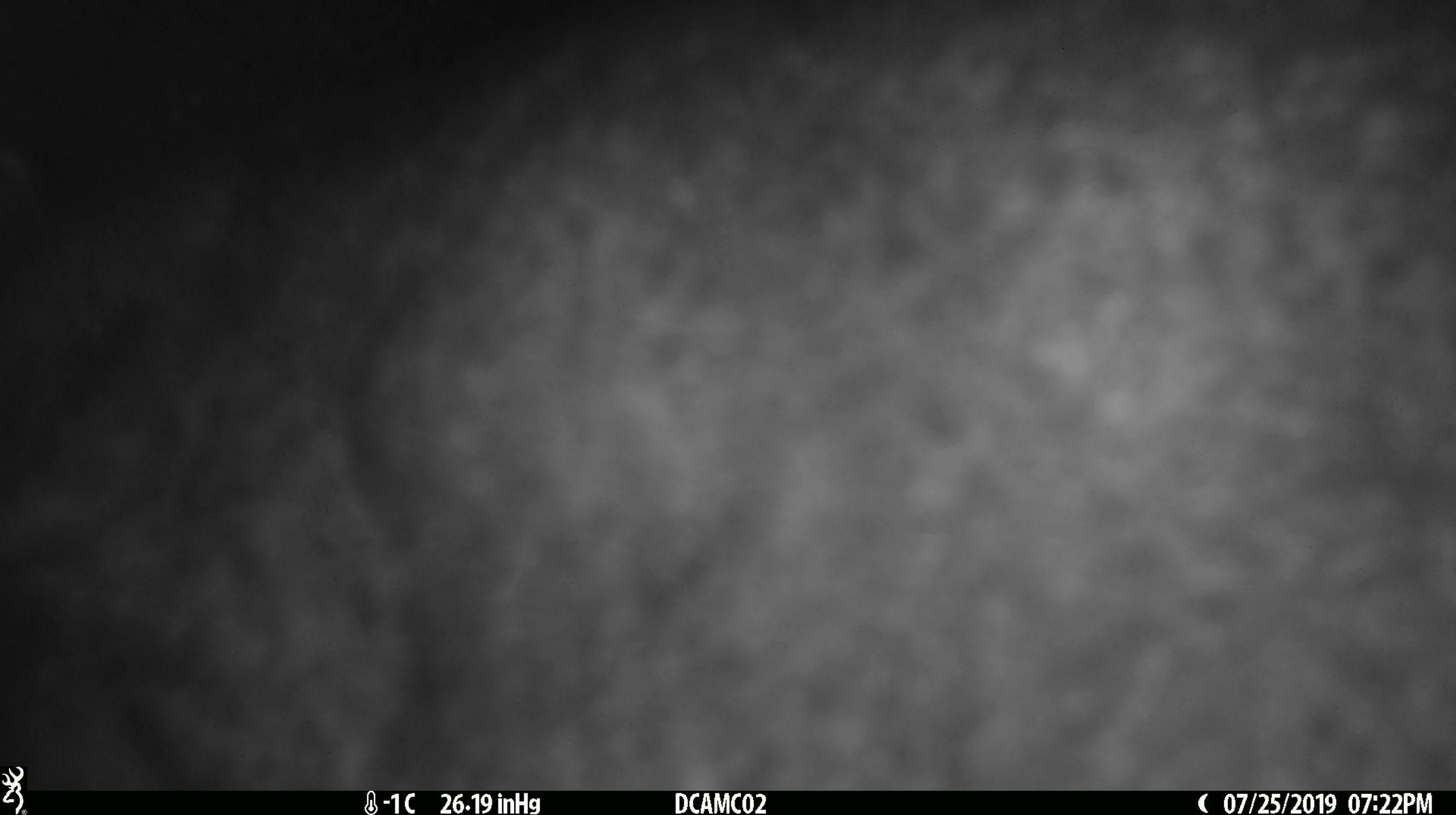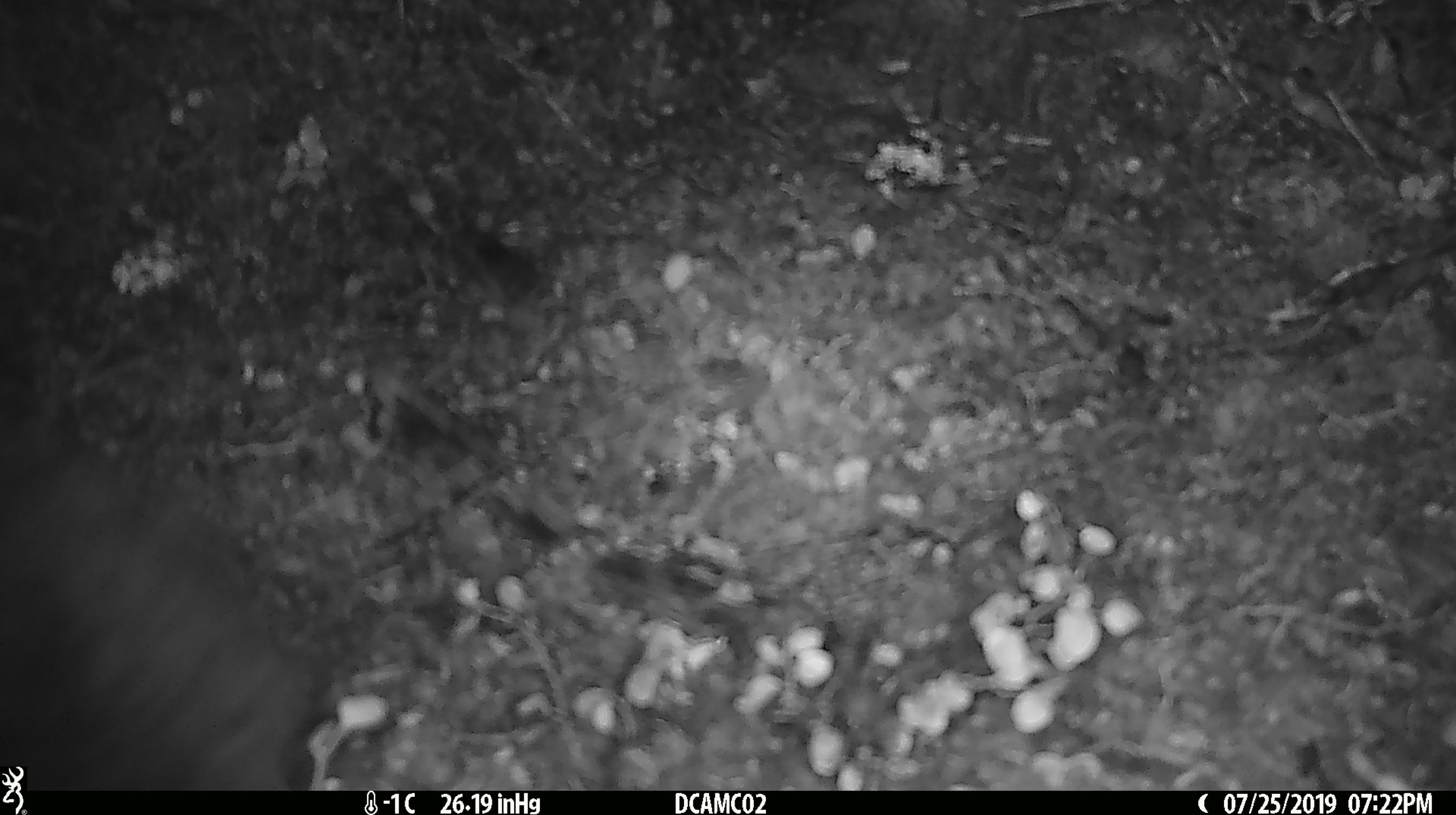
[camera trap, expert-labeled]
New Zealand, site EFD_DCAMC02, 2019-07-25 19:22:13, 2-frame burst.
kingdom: Animalia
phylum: Chordata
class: Mammalia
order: Diprotodontia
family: Phalangeridae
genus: Trichosurus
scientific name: Trichosurus vulpecula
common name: common brushtail possum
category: possum